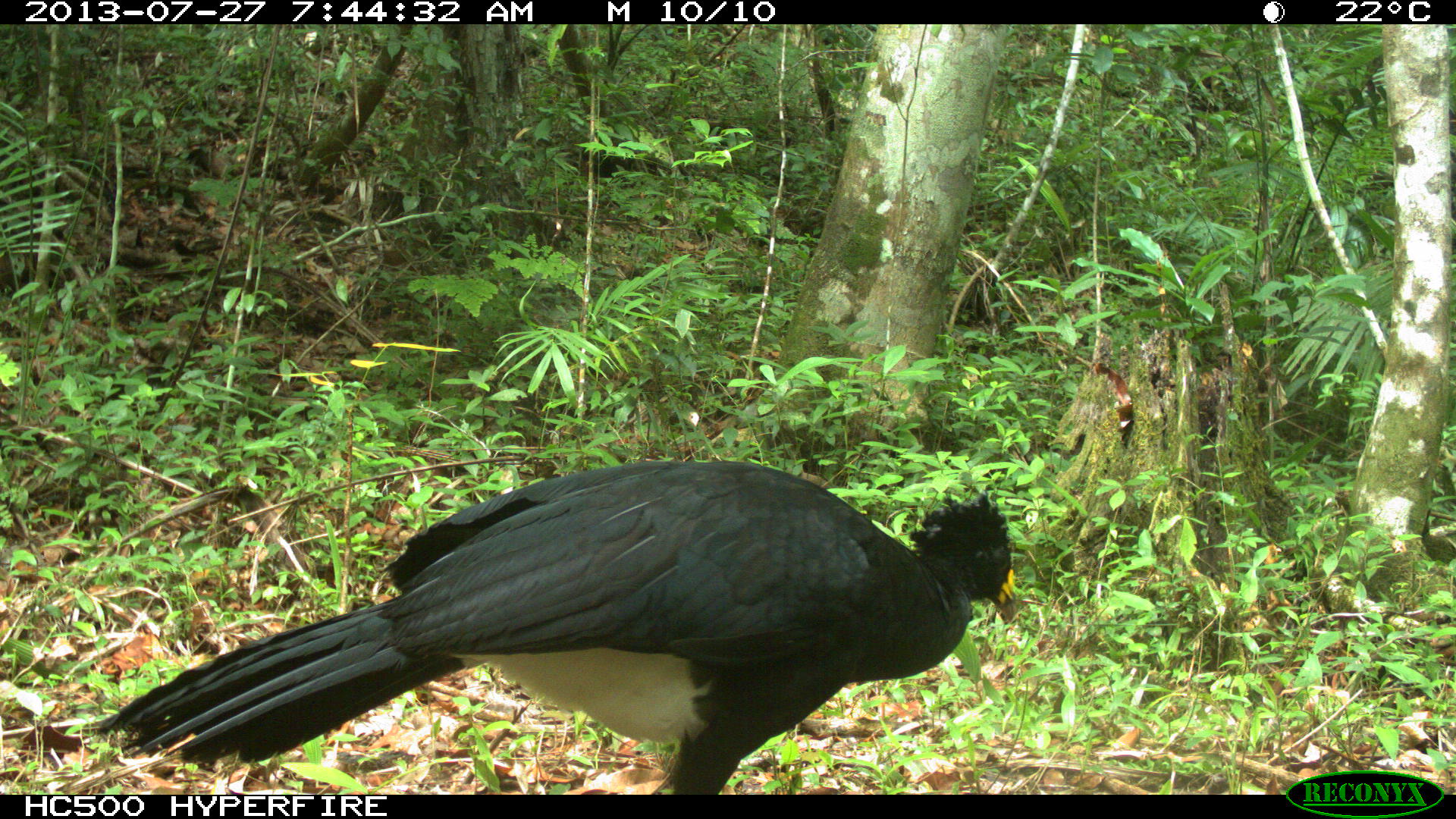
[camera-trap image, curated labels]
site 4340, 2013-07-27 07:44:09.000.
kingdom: Animalia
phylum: Chordata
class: Aves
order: Galliformes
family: Cracidae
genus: Crax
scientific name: Crax rubra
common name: great curassow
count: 2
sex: male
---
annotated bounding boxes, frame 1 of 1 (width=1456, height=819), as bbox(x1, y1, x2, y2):
crax rubra: bbox(95, 459, 1019, 790)